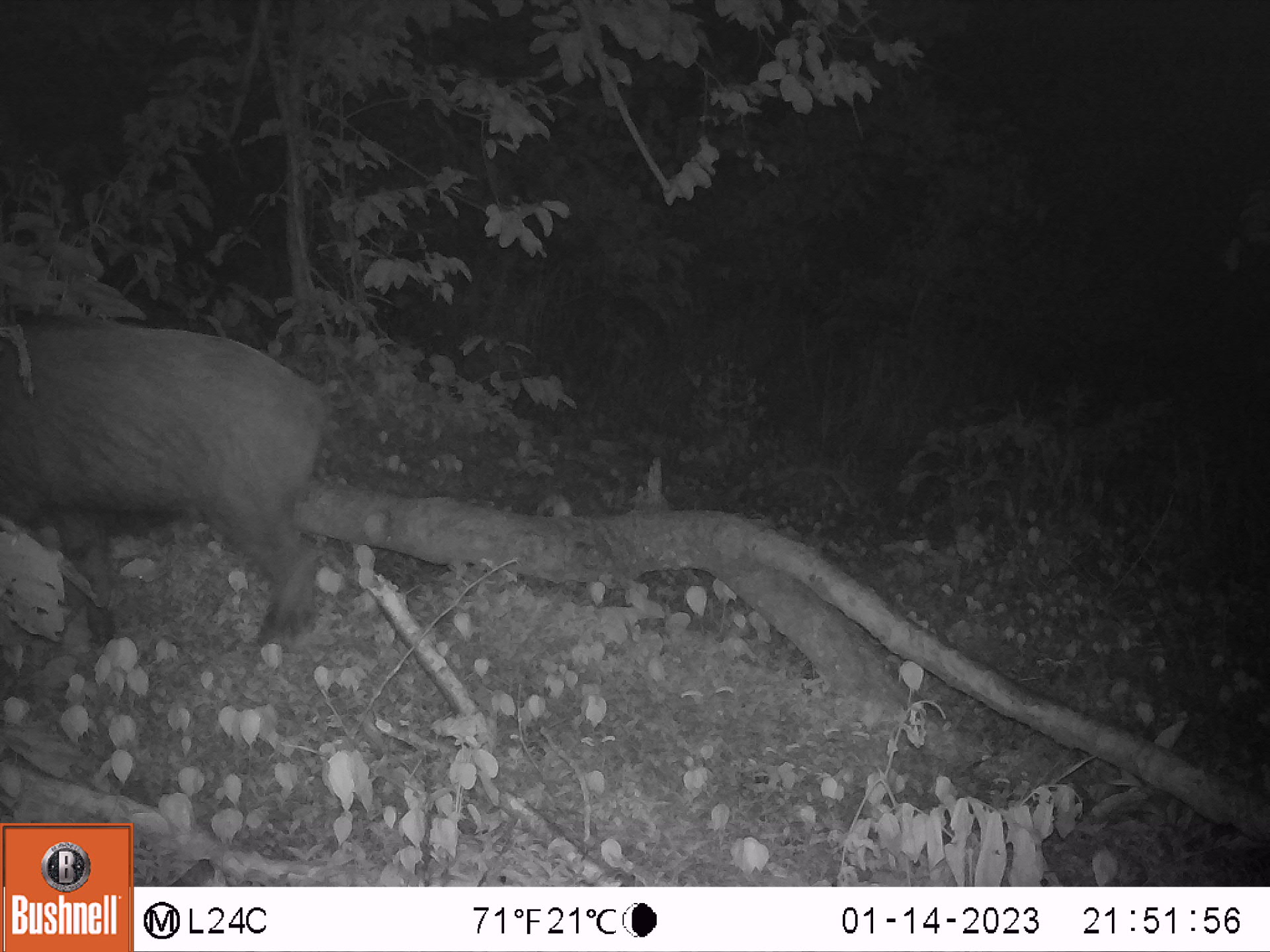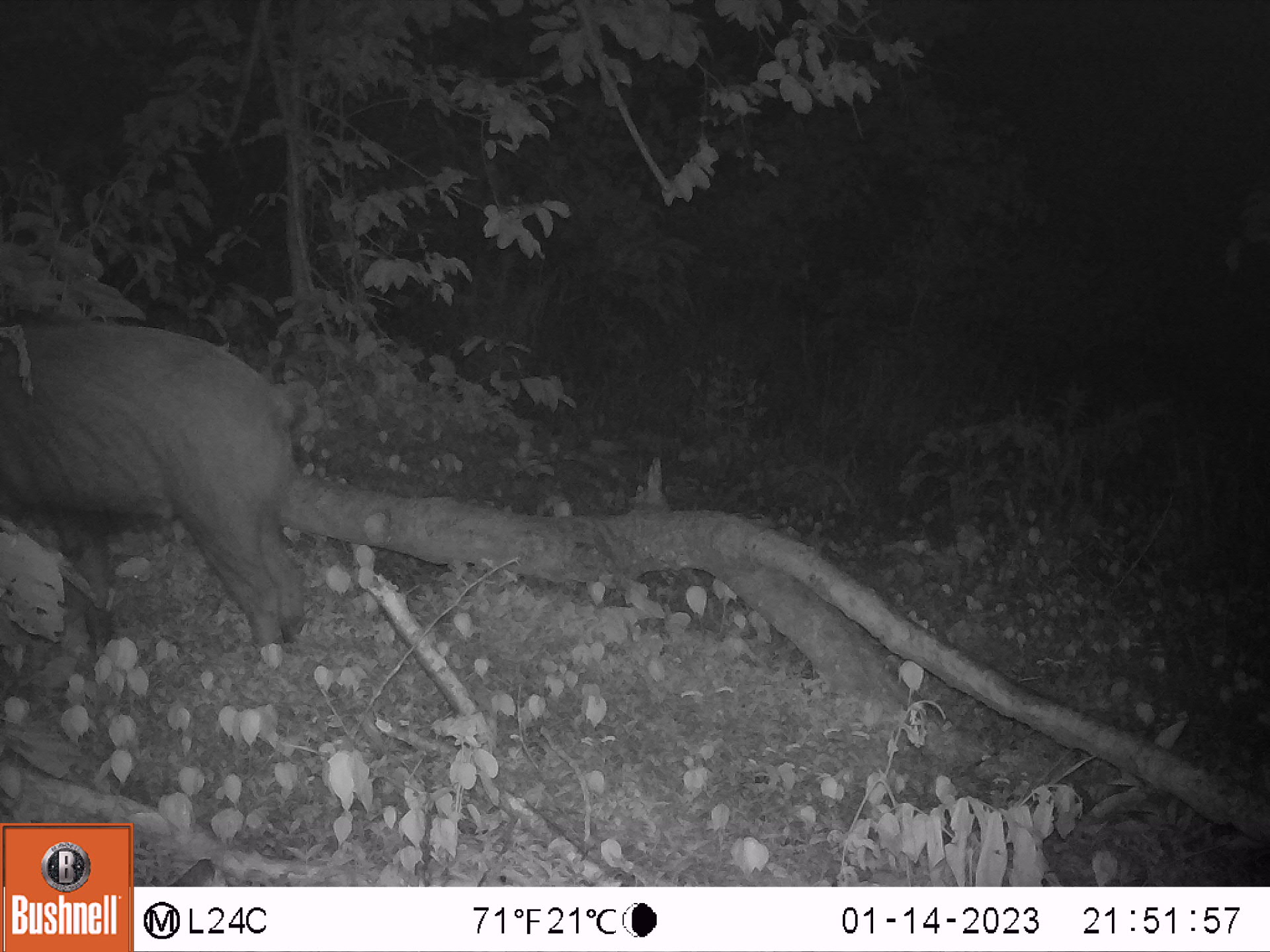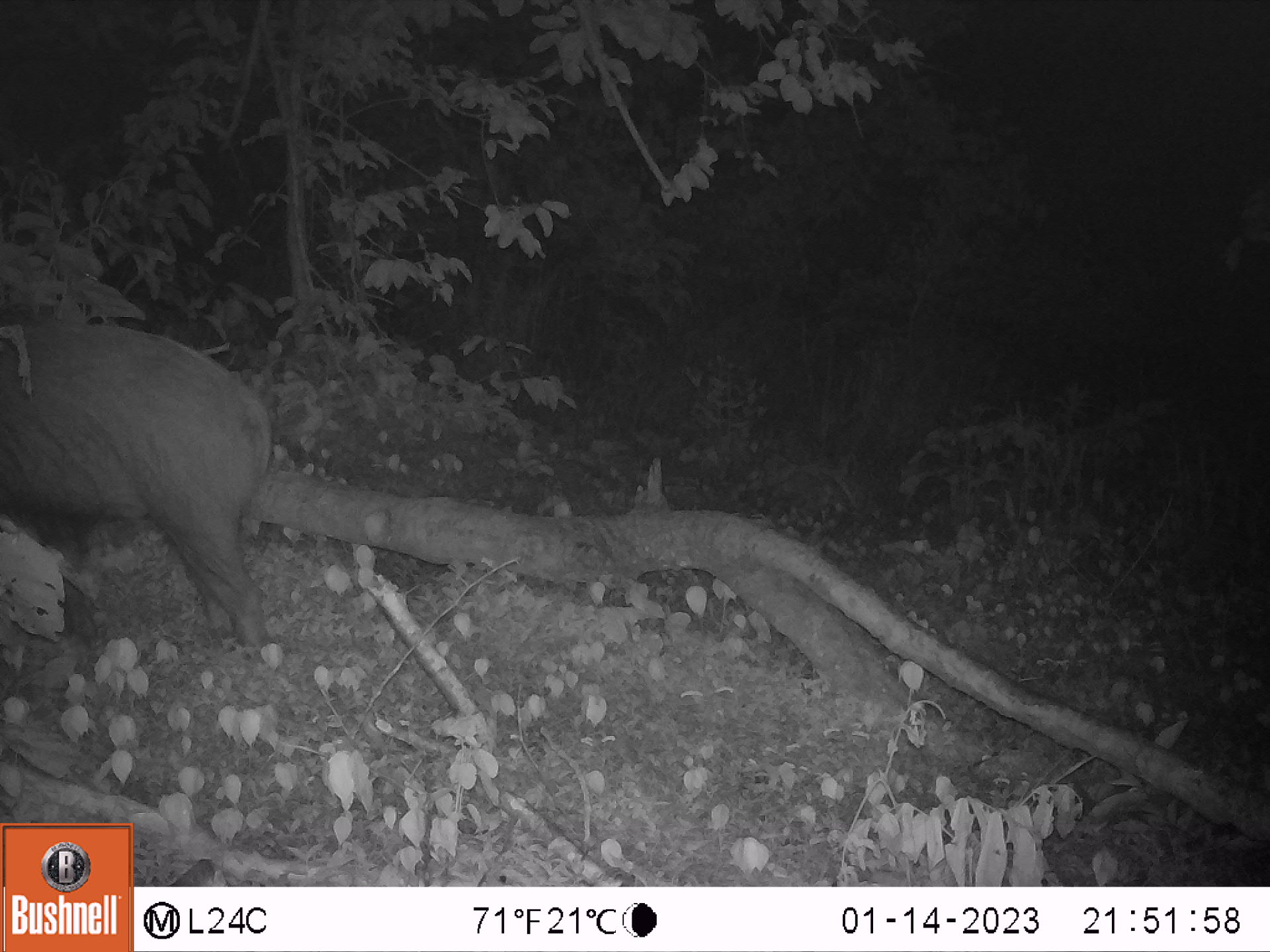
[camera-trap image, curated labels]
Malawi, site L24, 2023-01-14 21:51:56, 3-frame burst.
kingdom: Animalia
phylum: Chordata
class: Mammalia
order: Artiodactyla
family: Suidae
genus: Potamochoerus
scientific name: Potamochoerus larvatus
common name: bushpig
Bushpig (Potamochoerus larvatus), count 1.